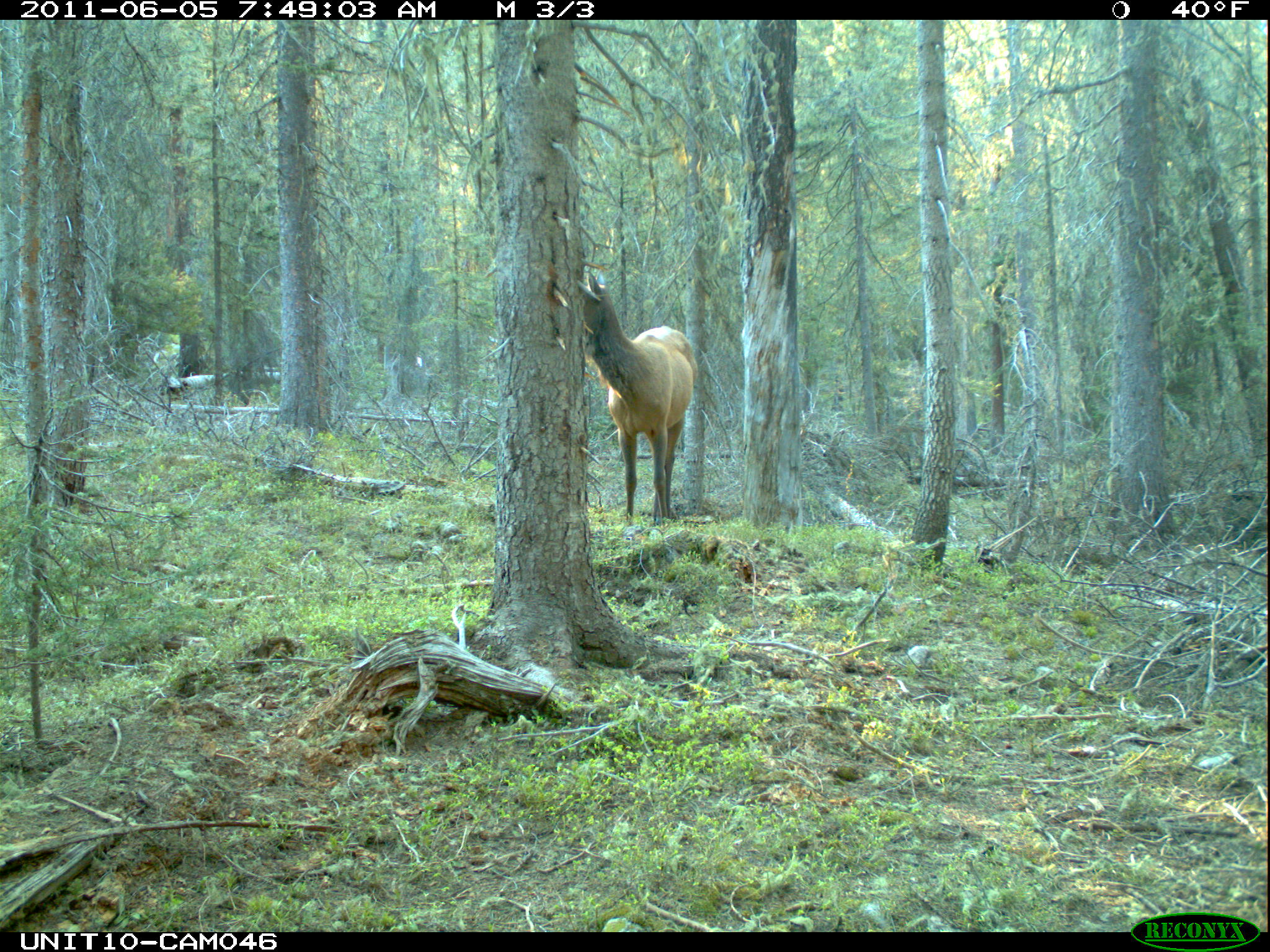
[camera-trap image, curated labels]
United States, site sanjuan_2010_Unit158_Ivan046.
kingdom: Animalia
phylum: Chordata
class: Mammalia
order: Artiodactyla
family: Cervidae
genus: Cervus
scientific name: Cervus elaphus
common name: red deer